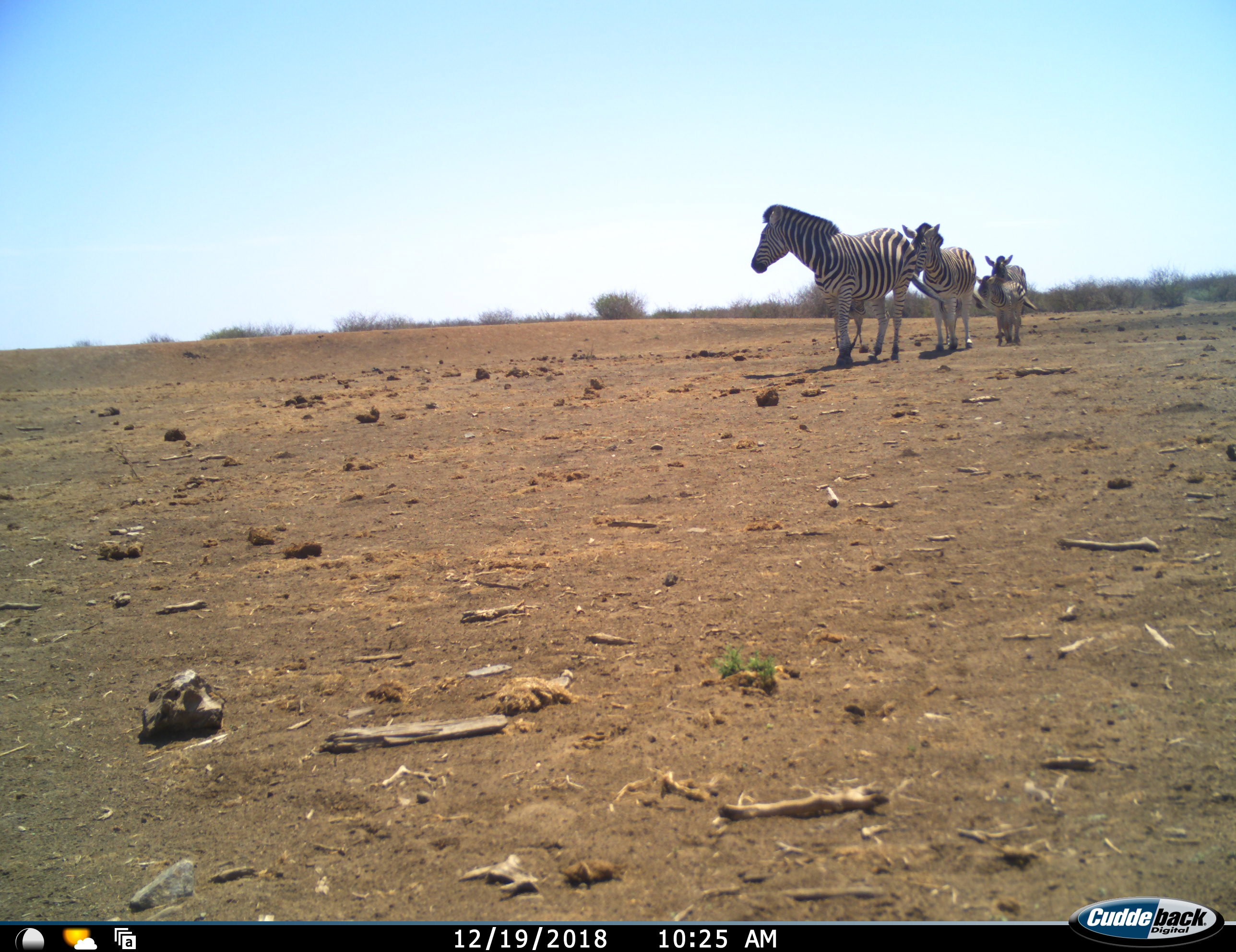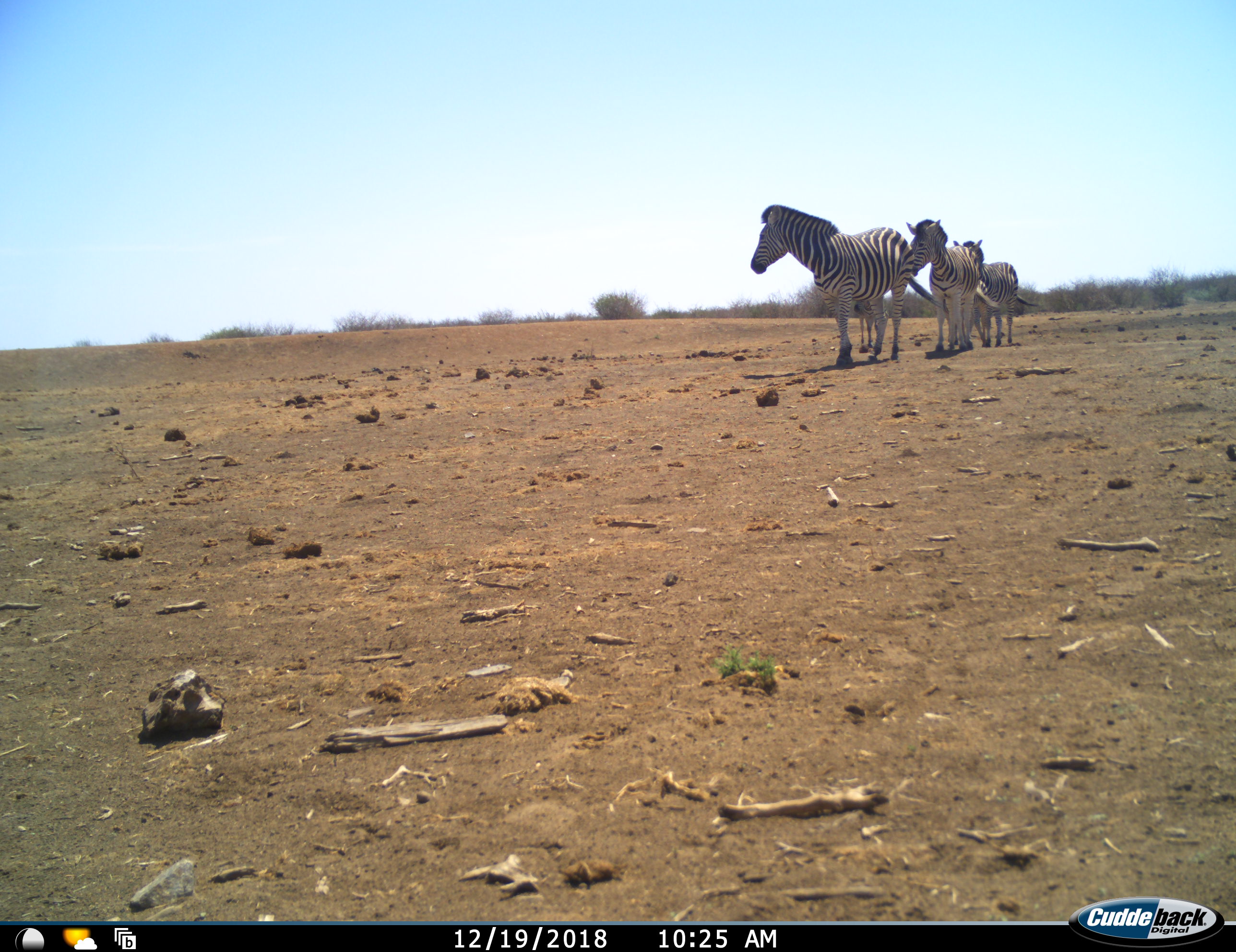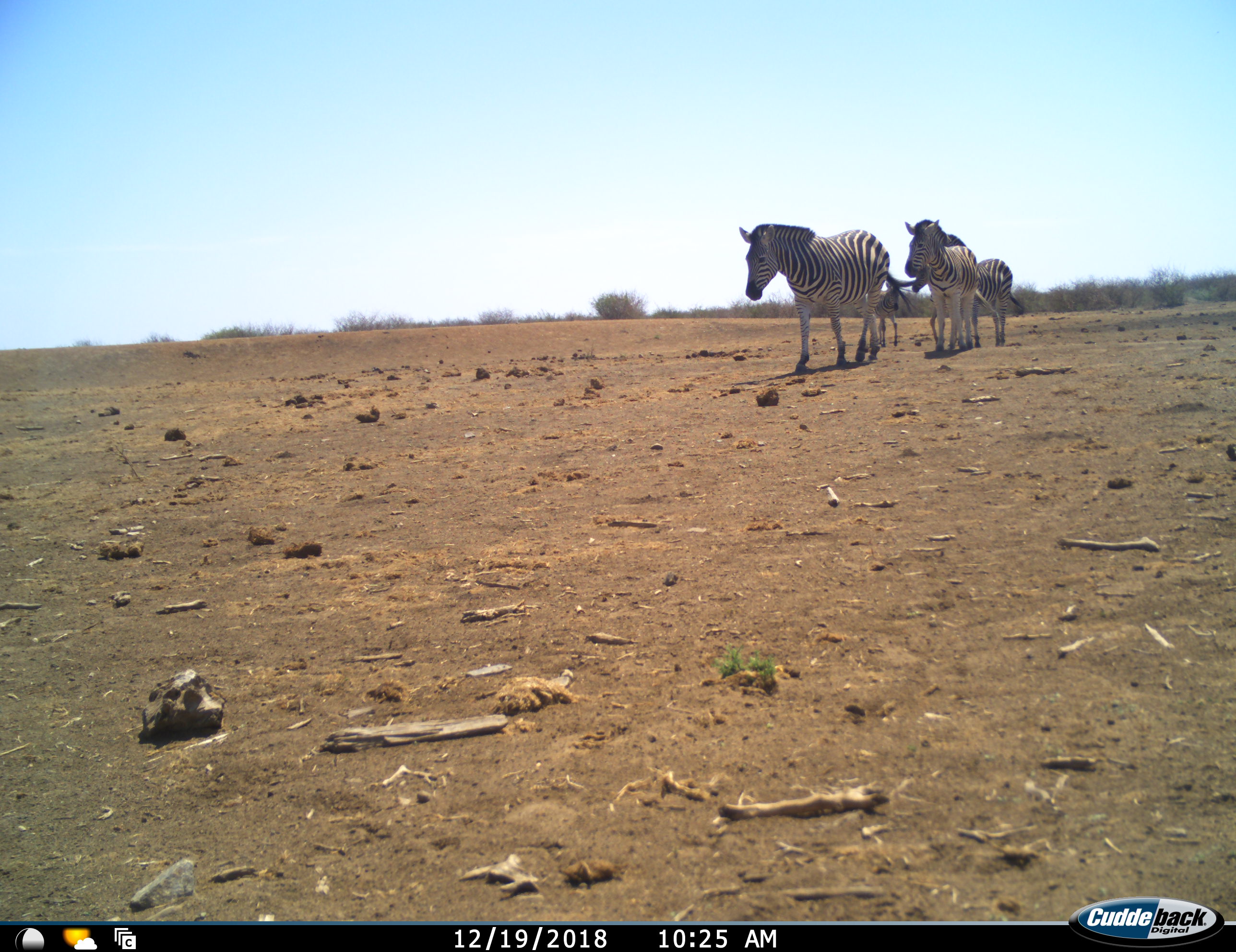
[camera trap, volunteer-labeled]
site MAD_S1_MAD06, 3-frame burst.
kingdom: Animalia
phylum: Chordata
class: Mammalia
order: Perissodactyla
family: Equidae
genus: Equus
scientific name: Equus quagga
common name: plains zebra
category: zebraplains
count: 4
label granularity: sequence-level